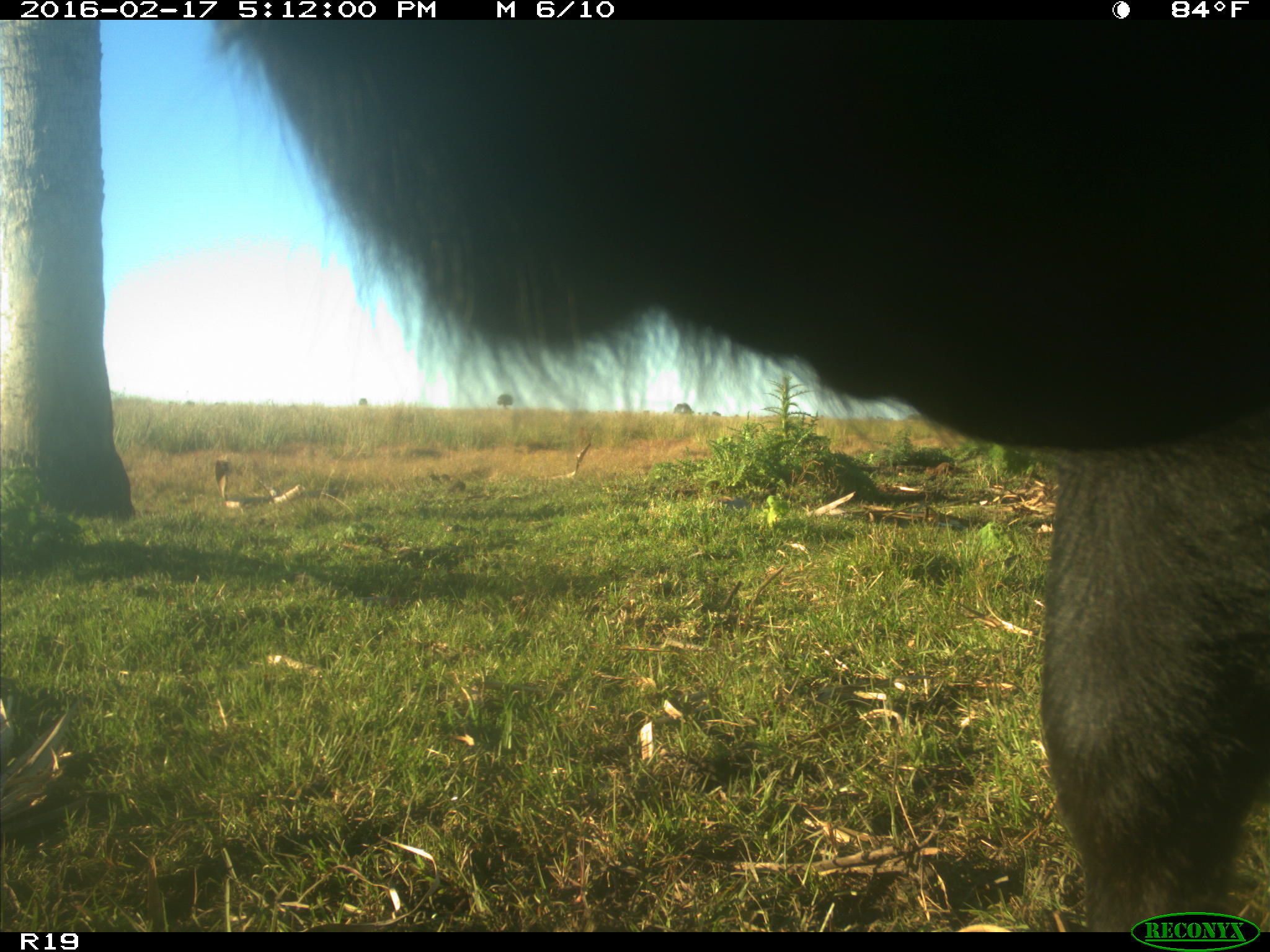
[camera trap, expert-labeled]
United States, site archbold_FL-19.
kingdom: Animalia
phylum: Chordata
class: Mammalia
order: Artiodactyla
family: Bovidae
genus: Bos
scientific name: Bos taurus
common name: domestic cow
Bos taurus (domestic cow).